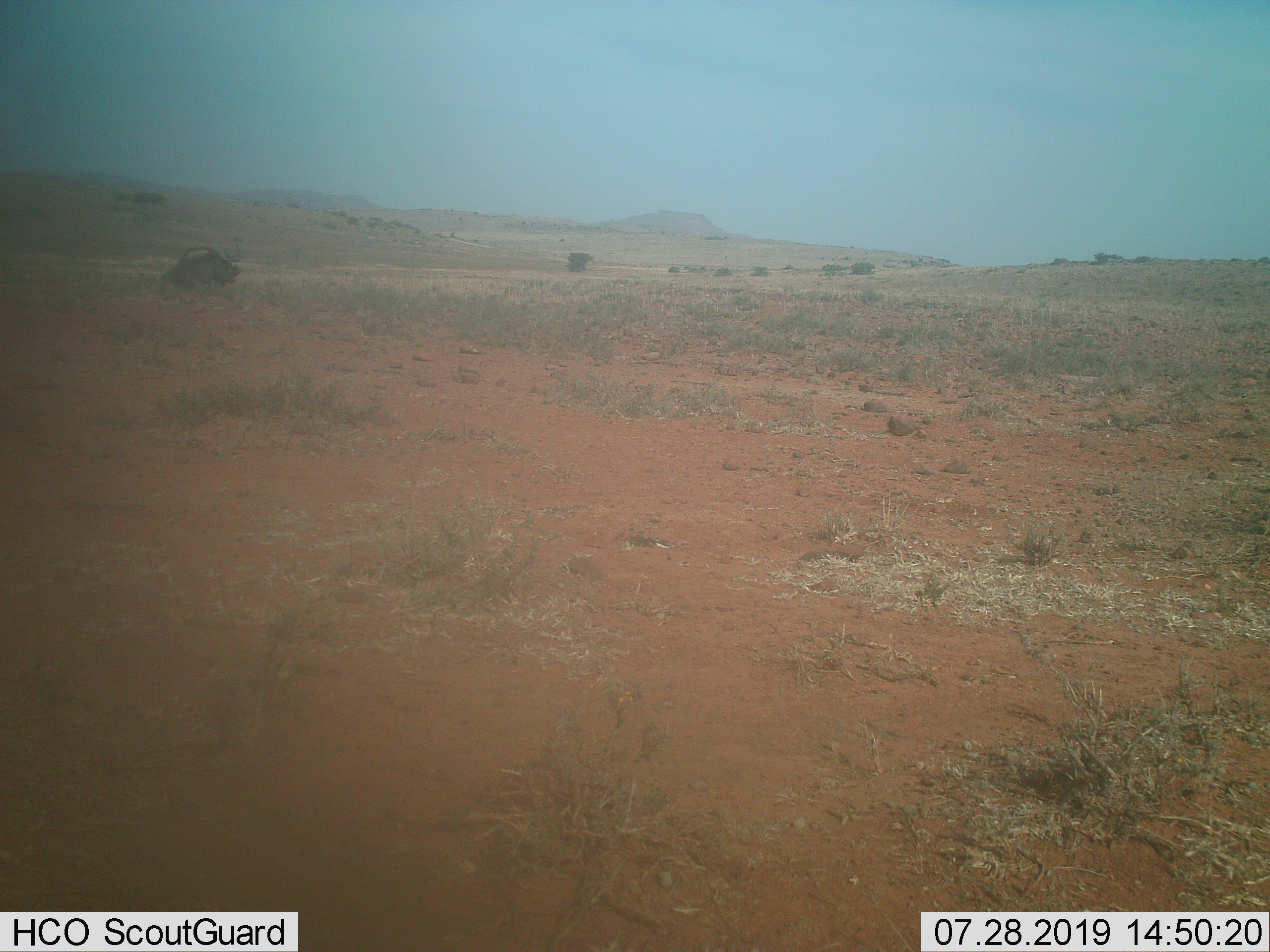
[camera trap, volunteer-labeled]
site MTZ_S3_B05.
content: unidentified animal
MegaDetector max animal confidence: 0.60